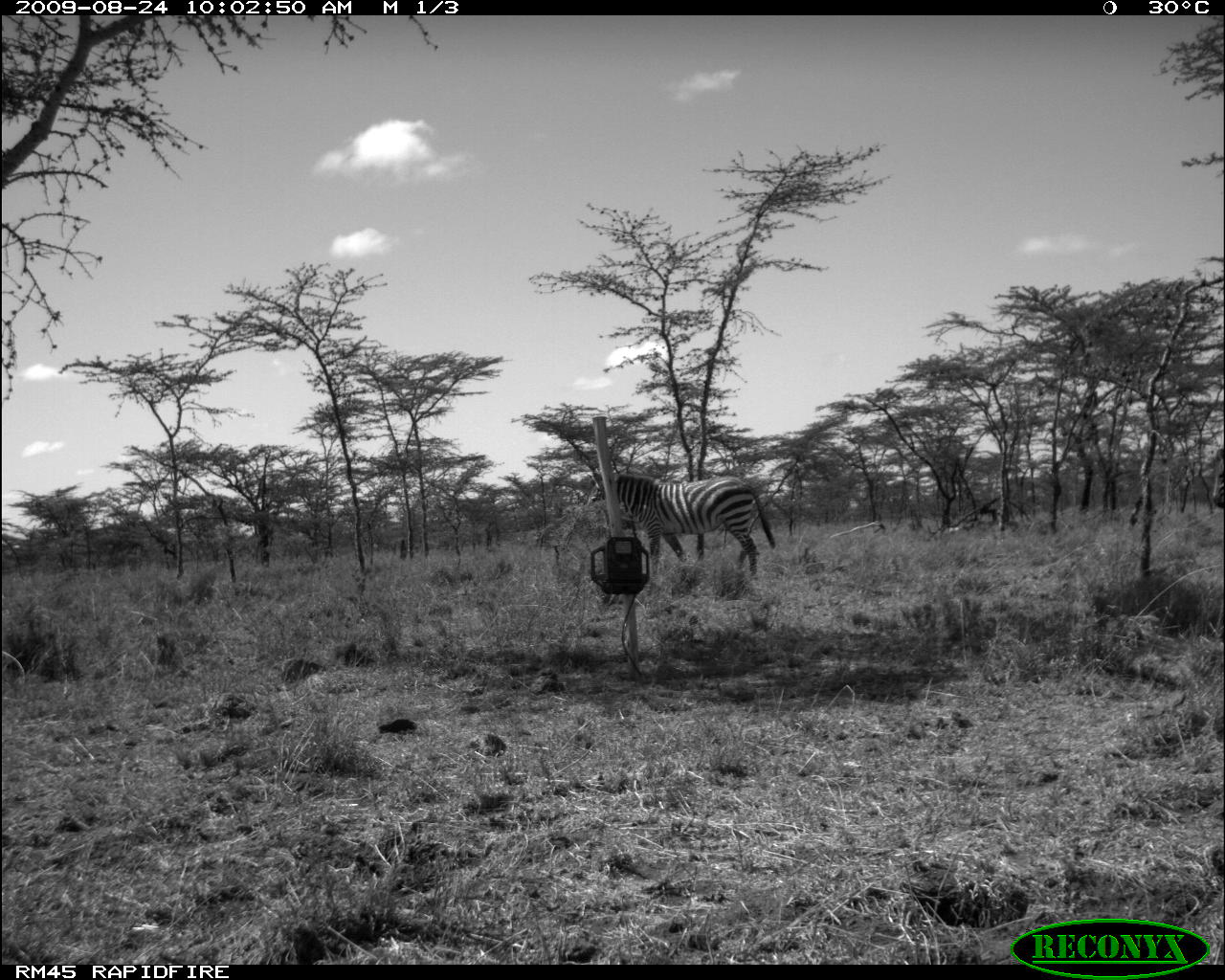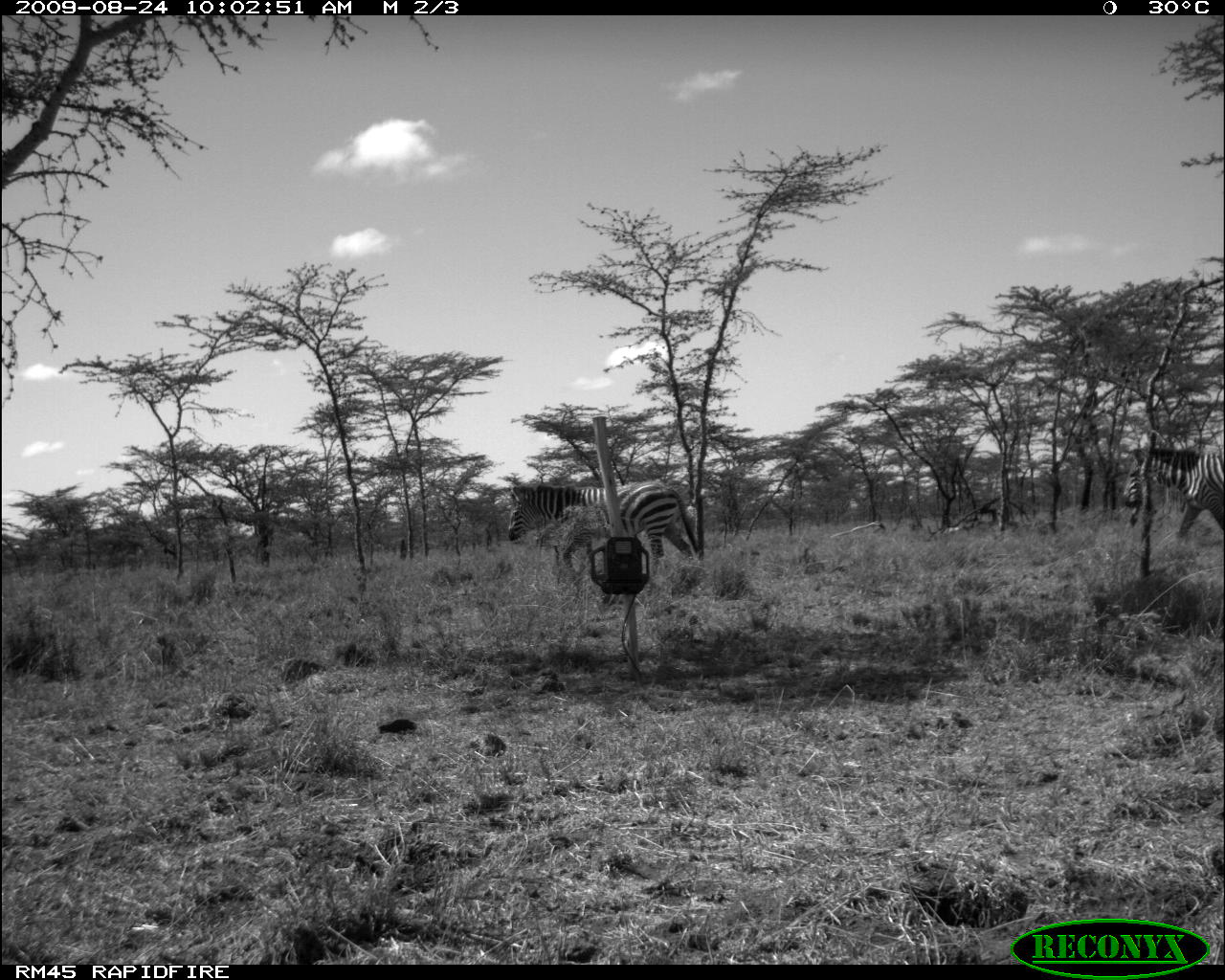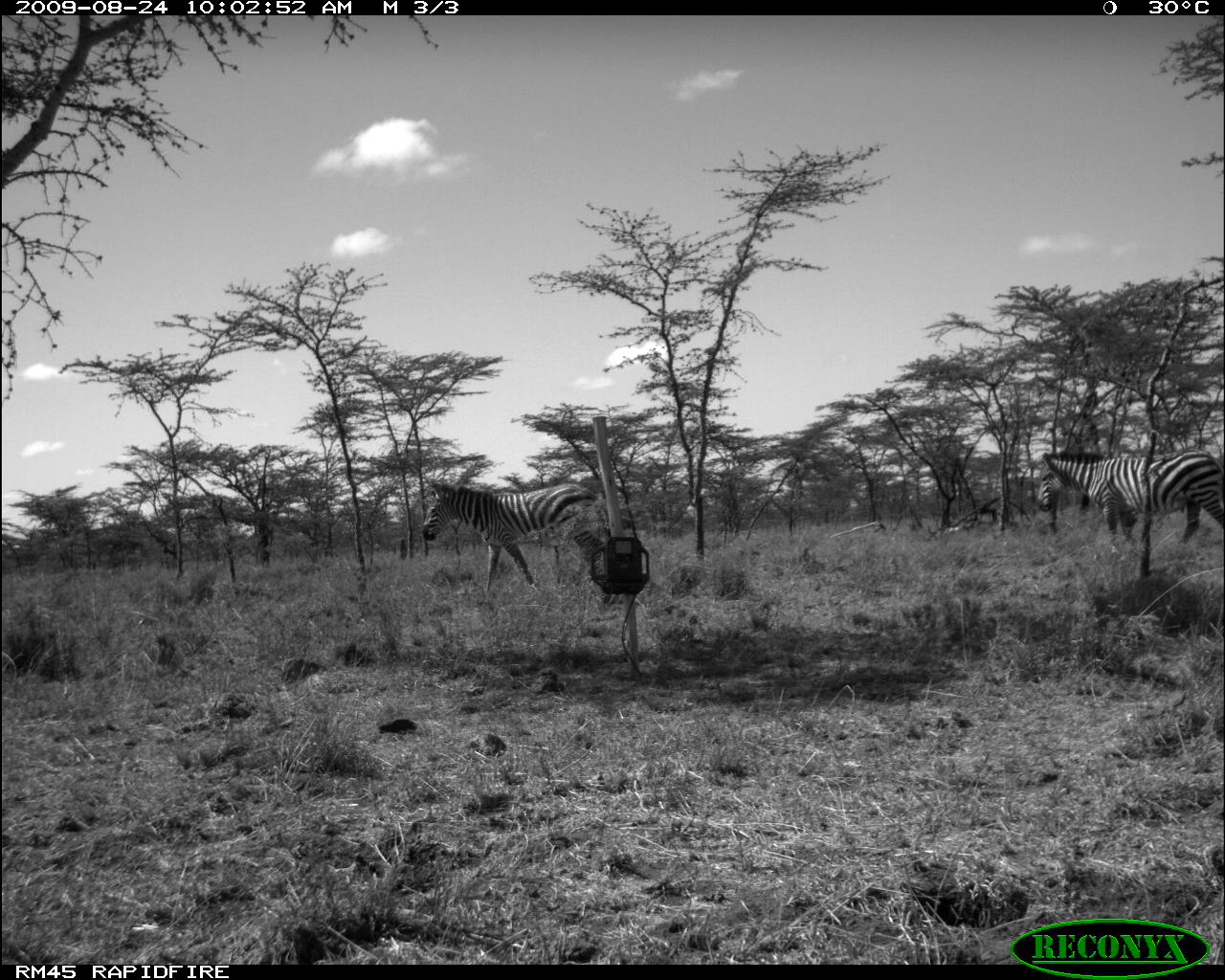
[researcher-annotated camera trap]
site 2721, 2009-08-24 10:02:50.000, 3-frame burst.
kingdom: Animalia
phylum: Chordata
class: Mammalia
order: Perissodactyla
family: Equidae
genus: Equus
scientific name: Equus quagga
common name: plains zebra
Equus quagga (plains zebra), count 2.